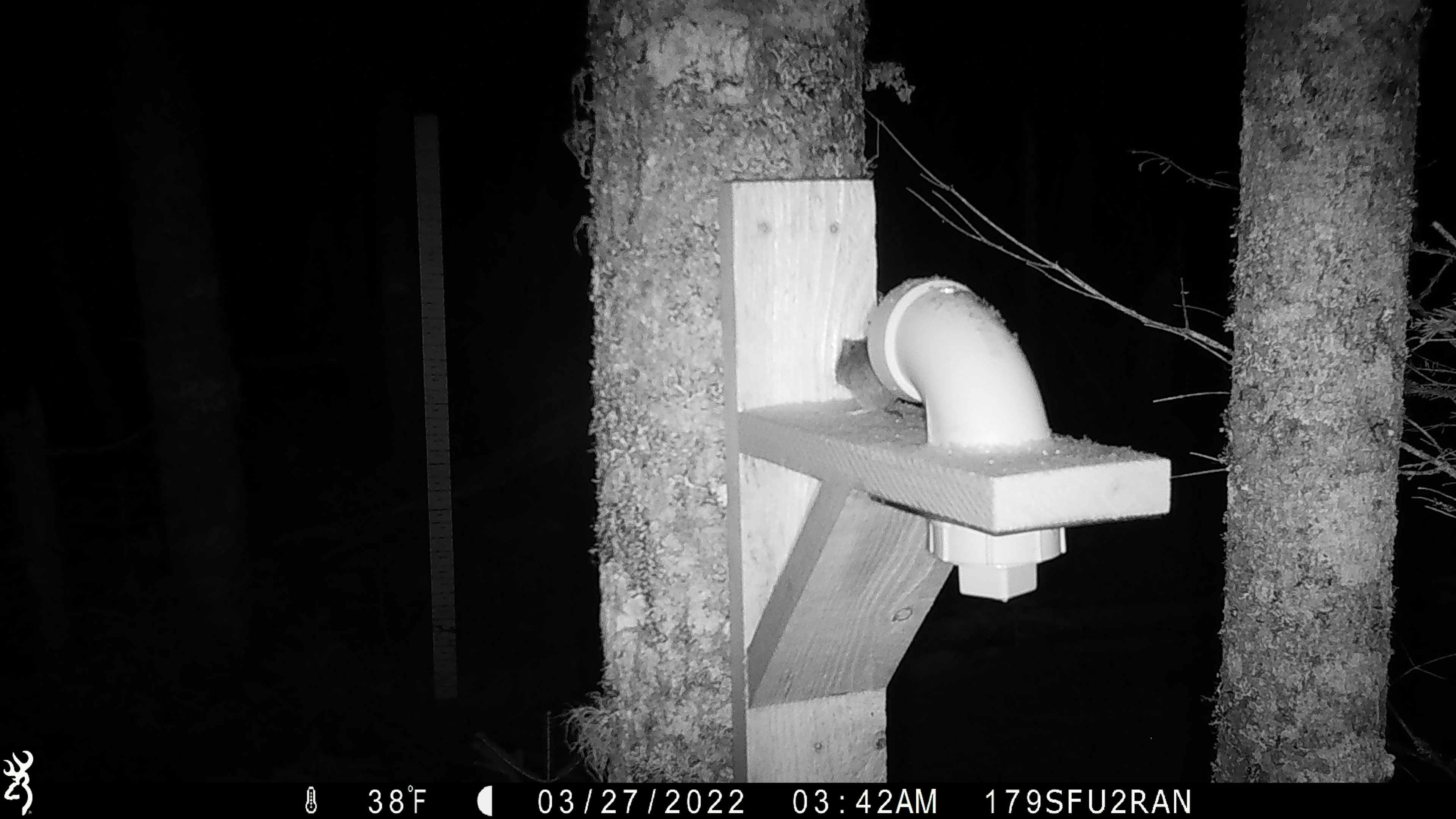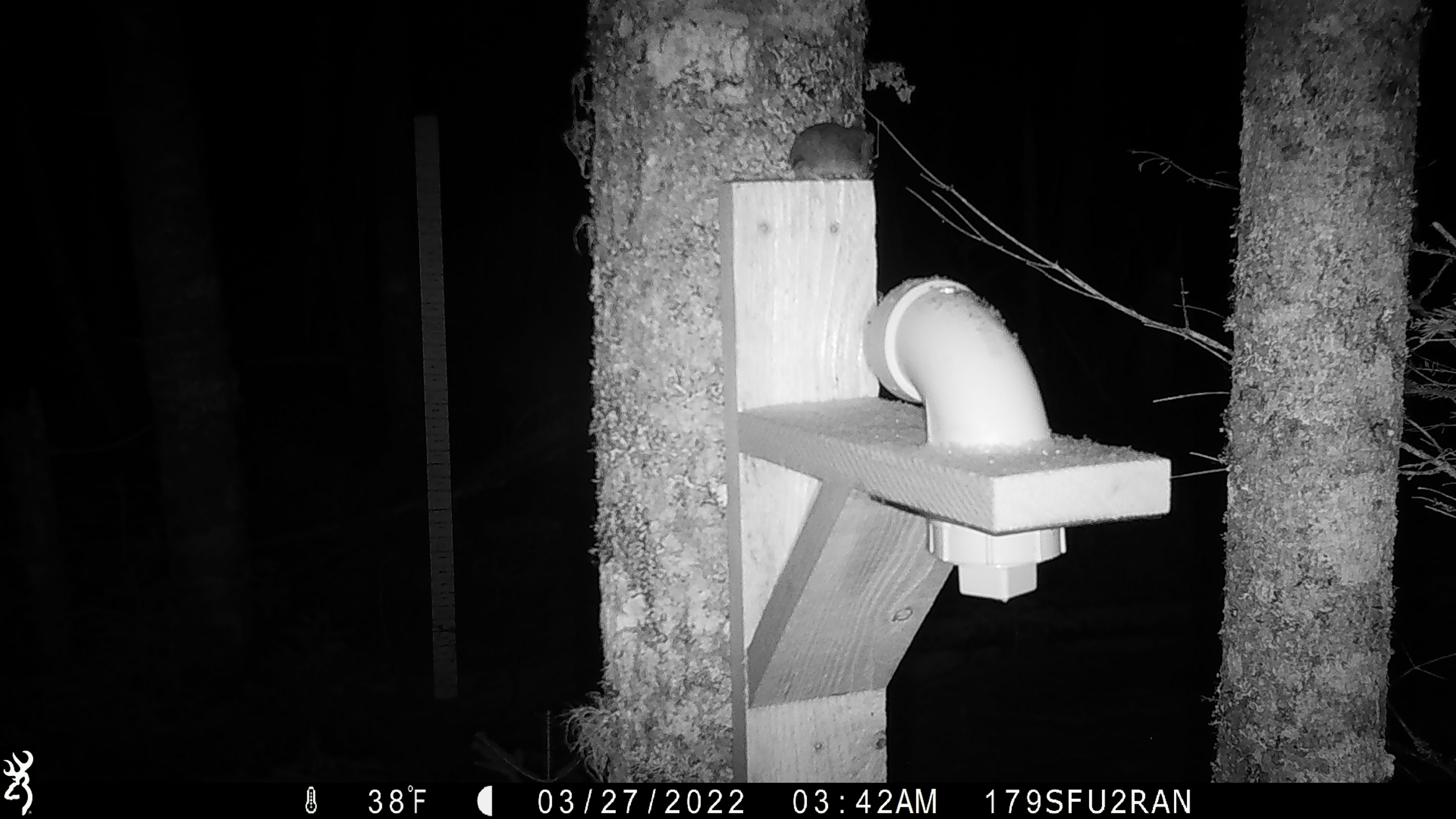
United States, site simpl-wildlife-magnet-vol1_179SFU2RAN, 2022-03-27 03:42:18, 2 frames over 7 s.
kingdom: Animalia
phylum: Chordata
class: Mammalia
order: Rodentia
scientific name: Rodentia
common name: mouse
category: mouse sp.